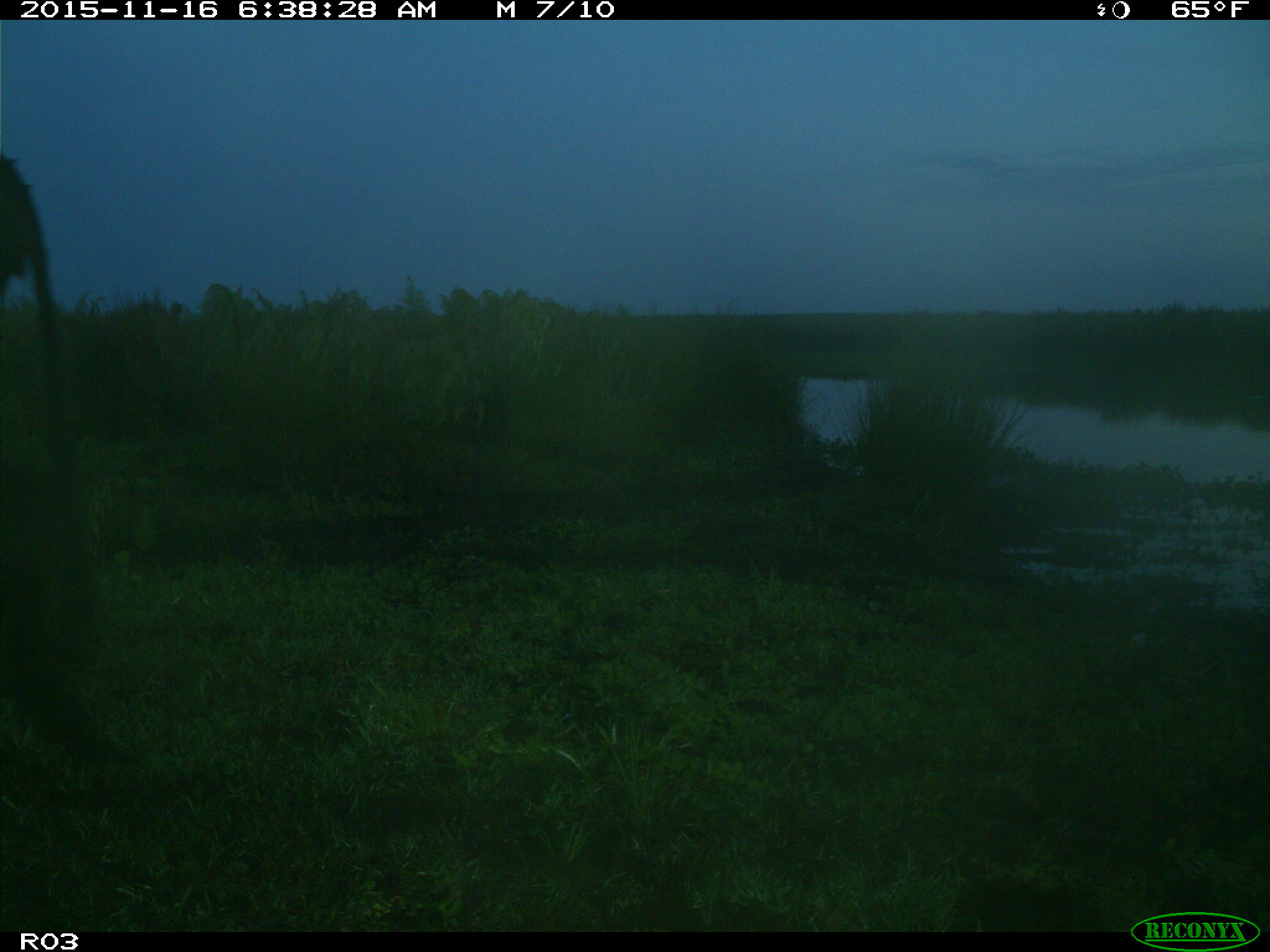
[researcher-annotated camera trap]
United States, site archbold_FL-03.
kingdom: Animalia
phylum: Chordata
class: Mammalia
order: Artiodactyla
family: Bovidae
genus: Bos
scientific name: Bos taurus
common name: domestic cow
Bos taurus (domestic cow).